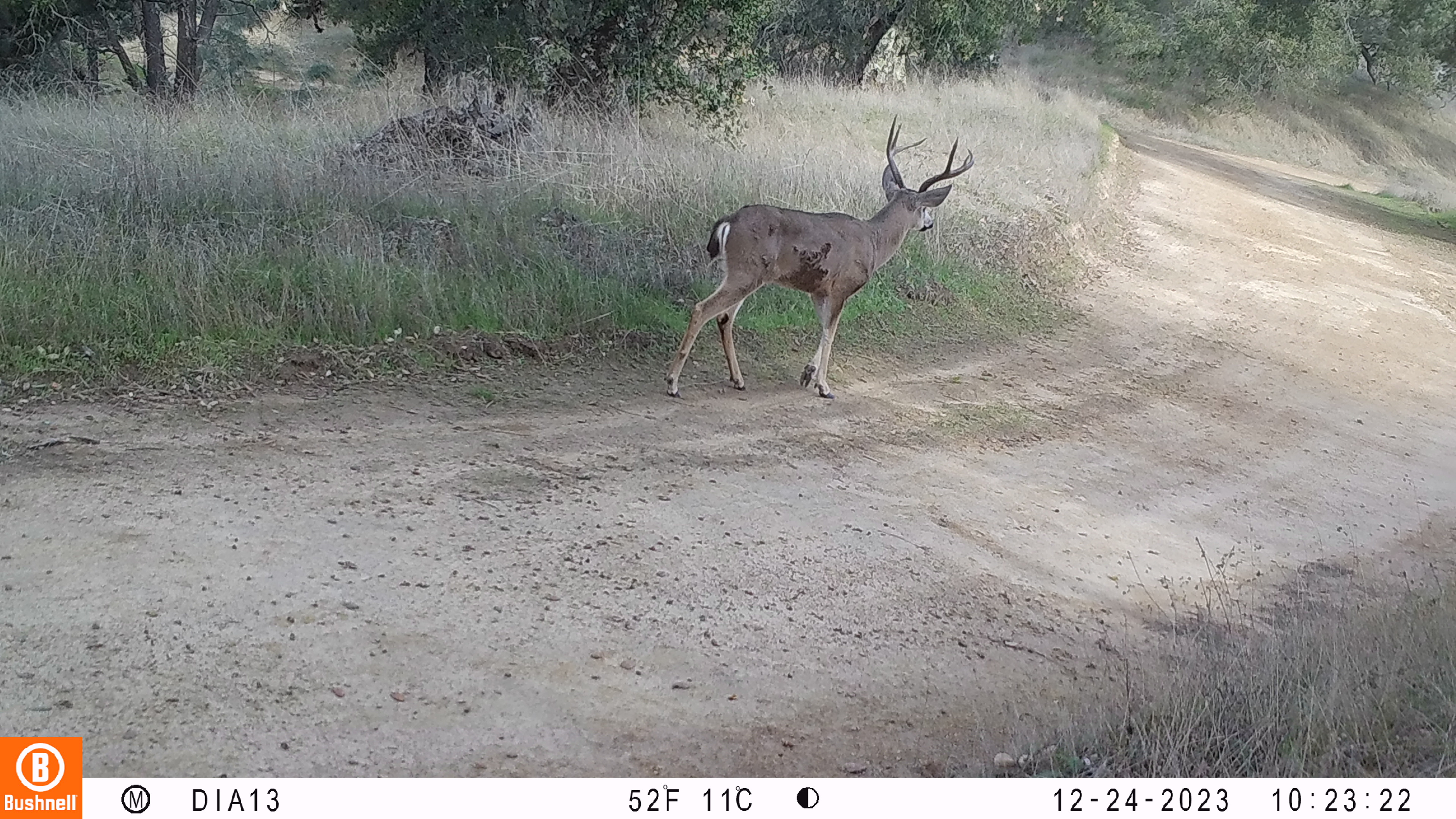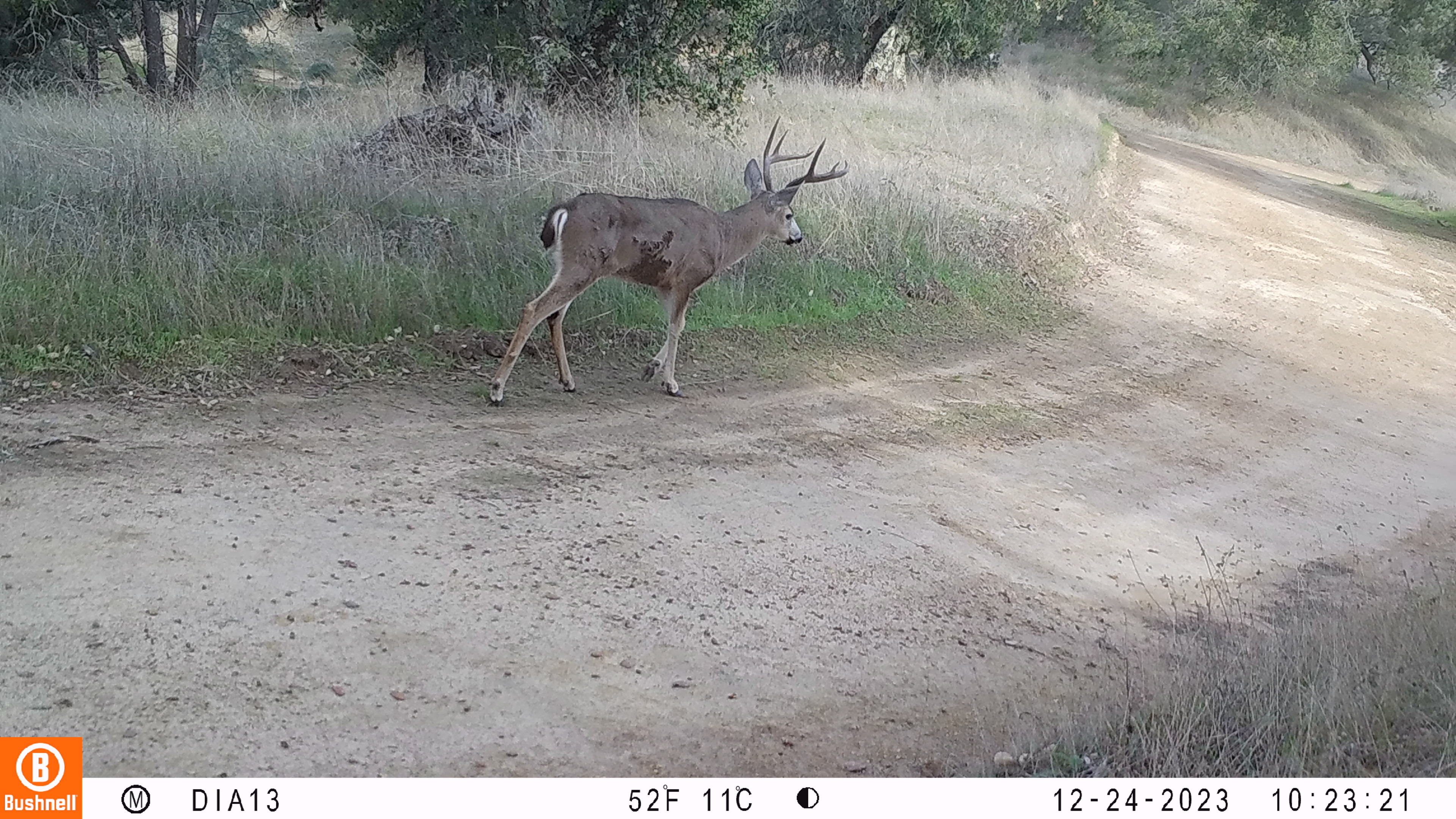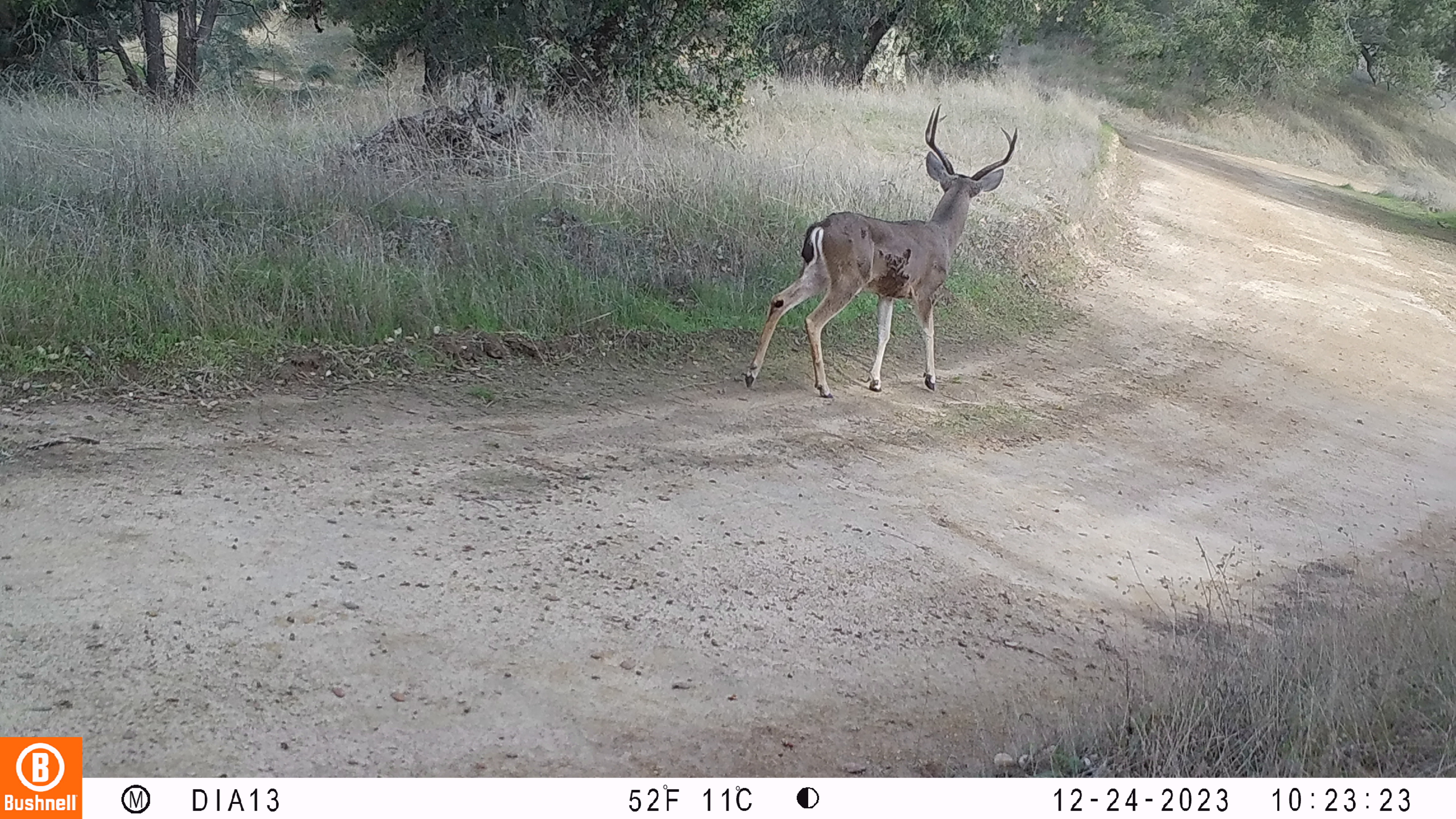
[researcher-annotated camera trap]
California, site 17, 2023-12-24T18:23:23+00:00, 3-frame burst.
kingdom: Animalia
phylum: Chordata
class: Mammalia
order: Artiodactyla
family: Cervidae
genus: Odocoileus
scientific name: Odocoileus hemionus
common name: mule deer